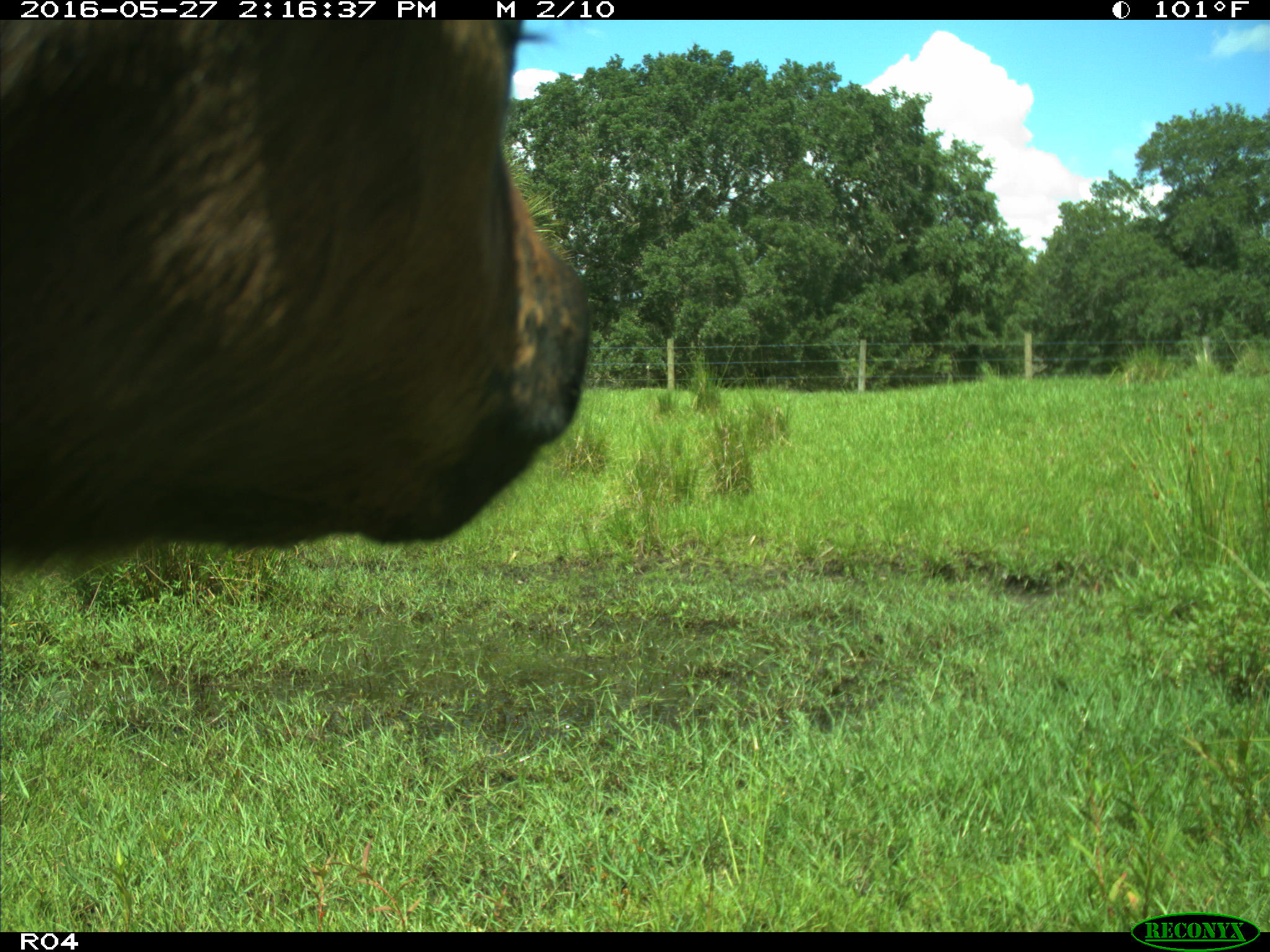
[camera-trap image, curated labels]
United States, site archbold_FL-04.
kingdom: Animalia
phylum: Chordata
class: Mammalia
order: Artiodactyla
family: Bovidae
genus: Bos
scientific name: Bos taurus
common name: domestic cow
Bos taurus (domestic cow).